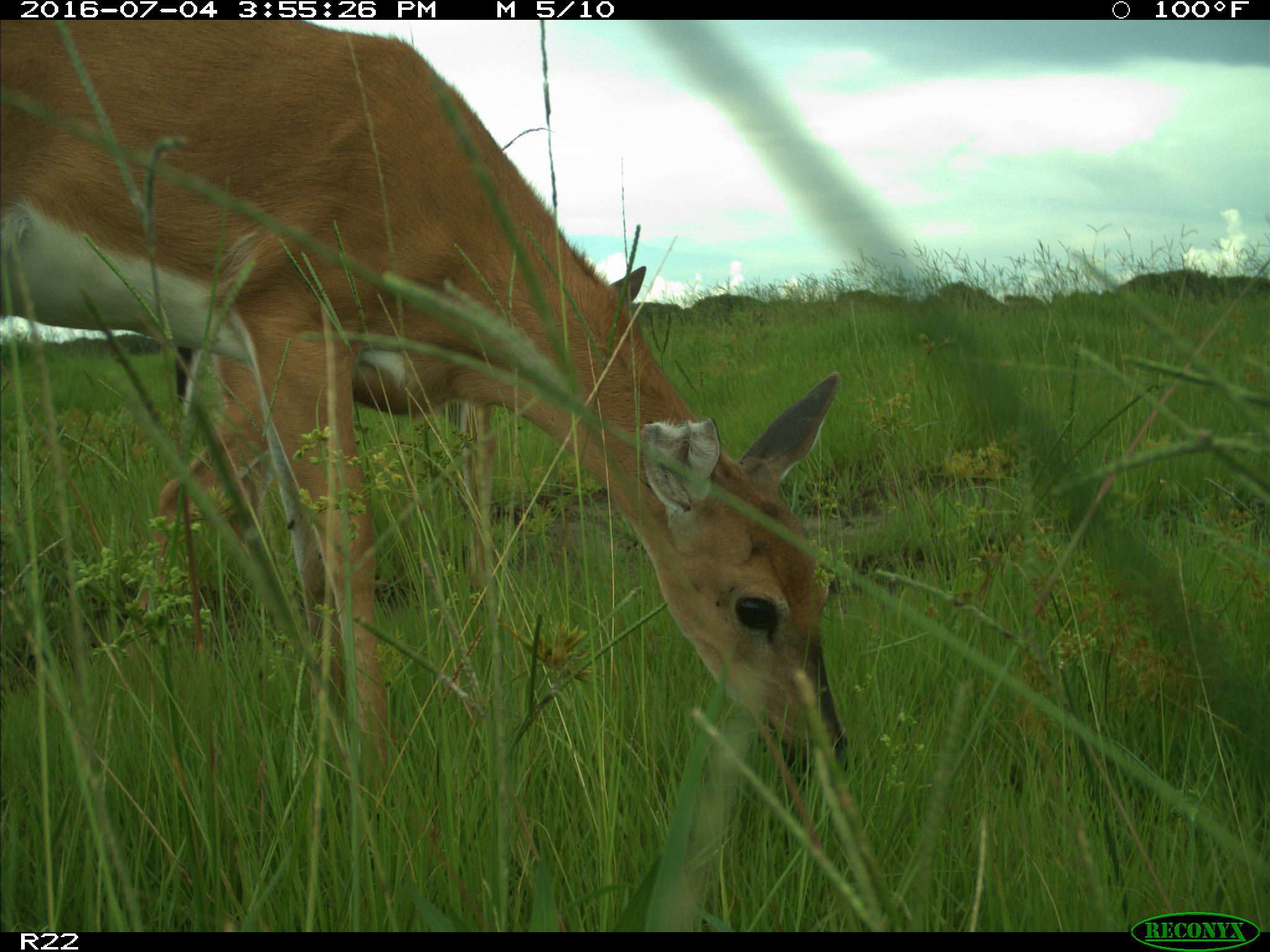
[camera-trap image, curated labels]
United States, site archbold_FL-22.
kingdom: Animalia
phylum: Chordata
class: Mammalia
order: Artiodactyla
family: Cervidae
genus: Odocoileus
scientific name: Odocoileus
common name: deer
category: unidentified deer